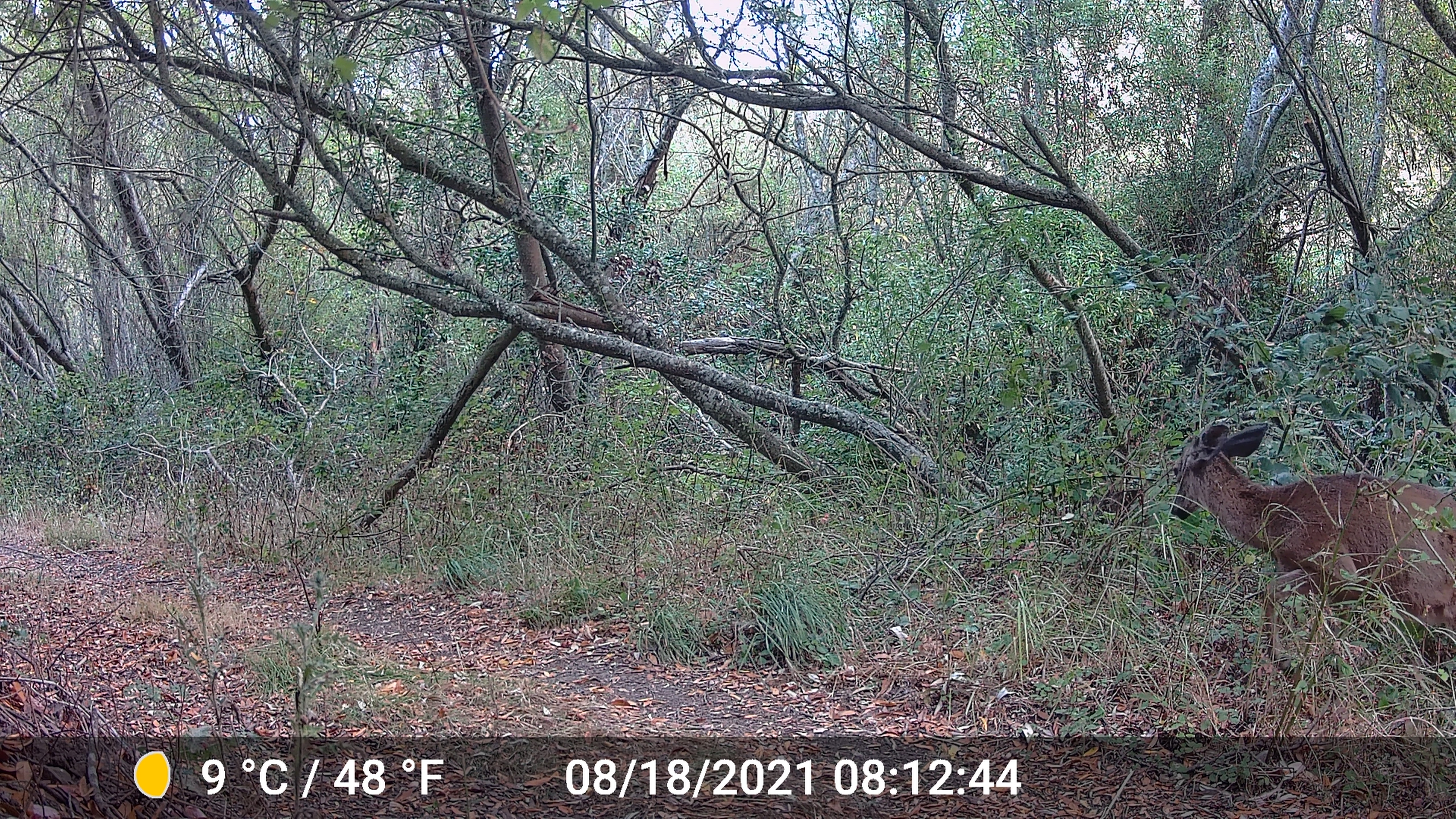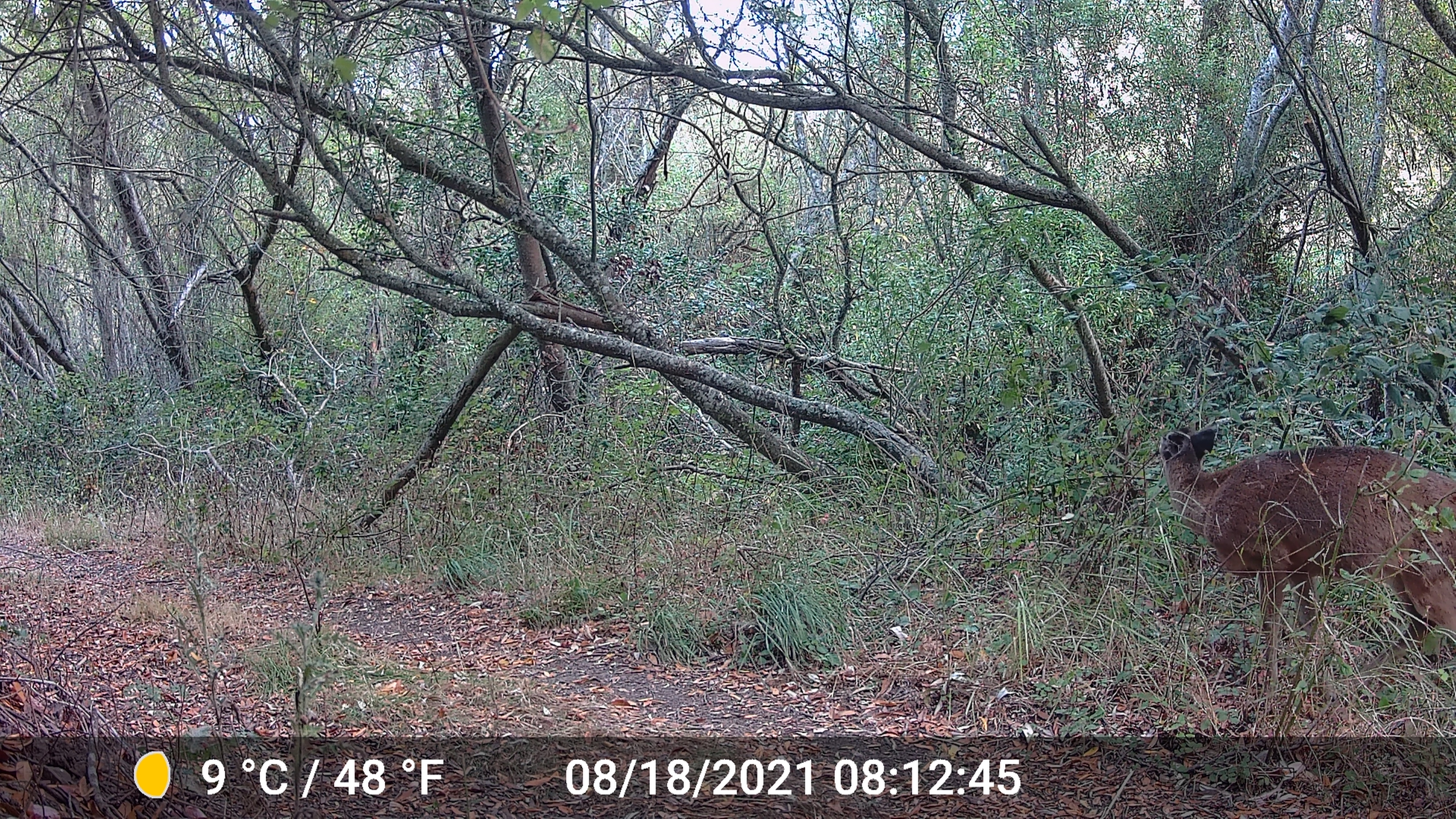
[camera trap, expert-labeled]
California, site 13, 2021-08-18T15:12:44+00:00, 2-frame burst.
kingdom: Animalia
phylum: Chordata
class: Mammalia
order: Artiodactyla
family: Cervidae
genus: Odocoileus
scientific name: Odocoileus hemionus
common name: mule deer